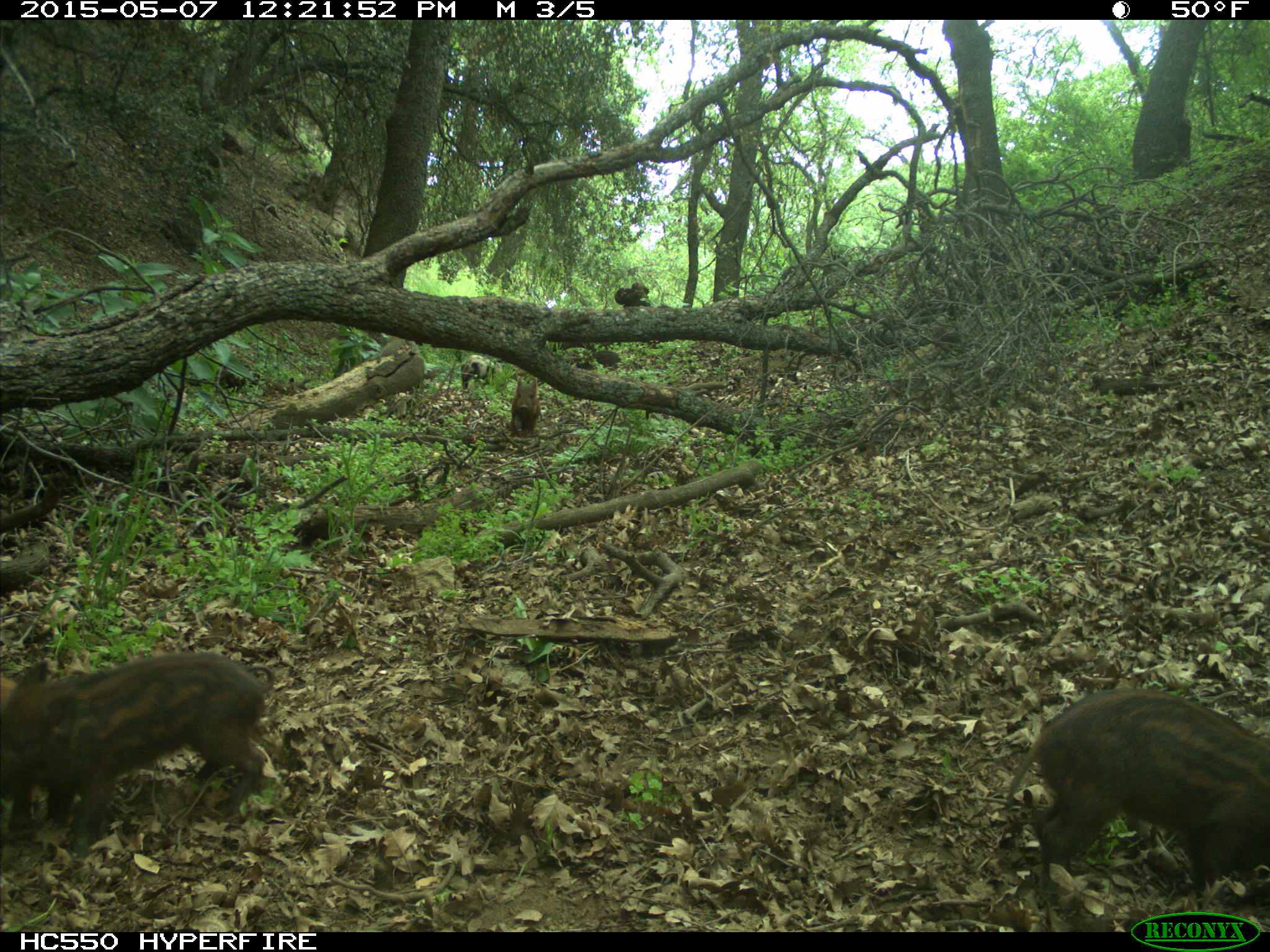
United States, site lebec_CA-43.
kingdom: Animalia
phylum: Chordata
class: Mammalia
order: Artiodactyla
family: Suidae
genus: Sus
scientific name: Sus scrofa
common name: wild boar